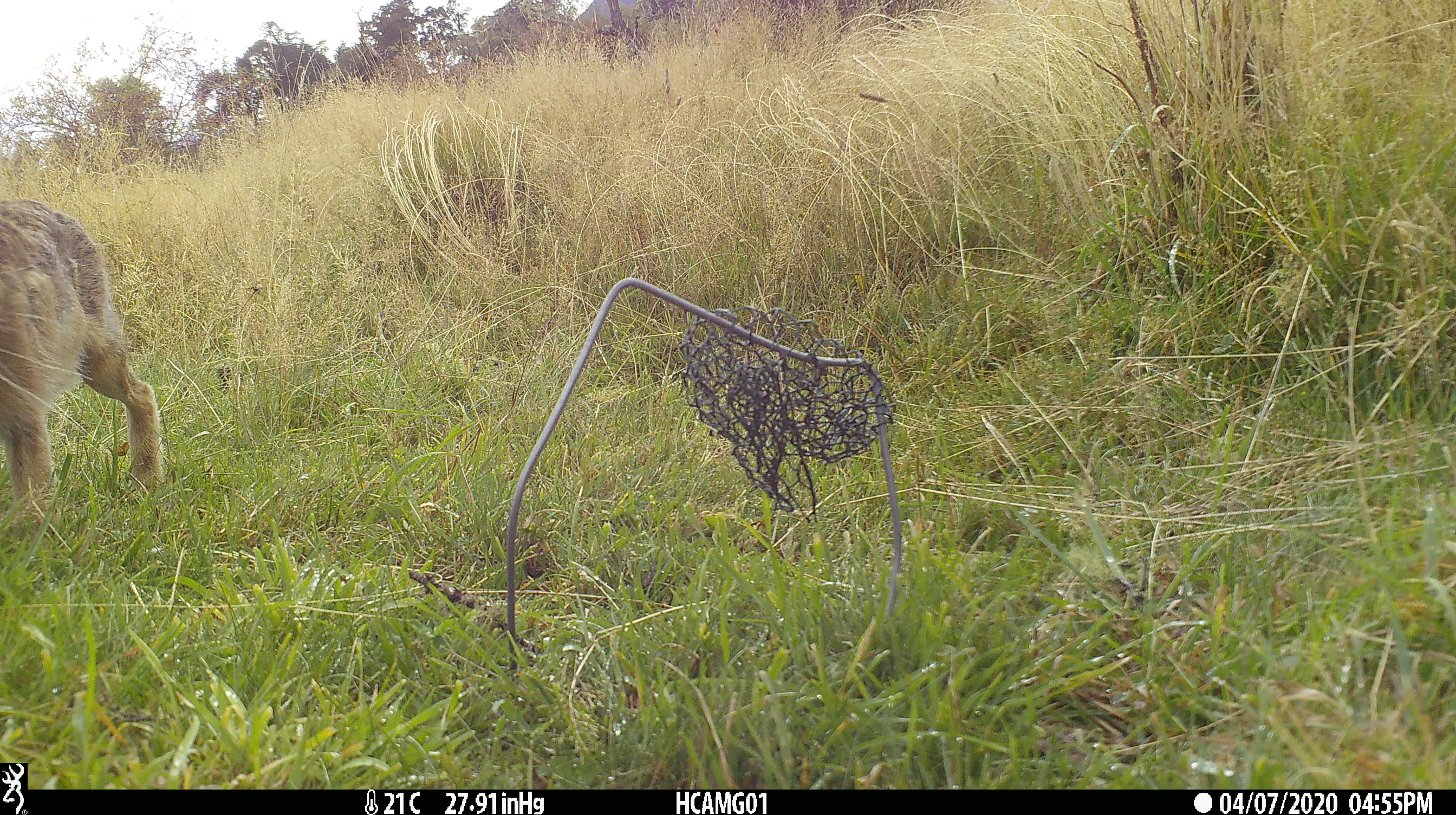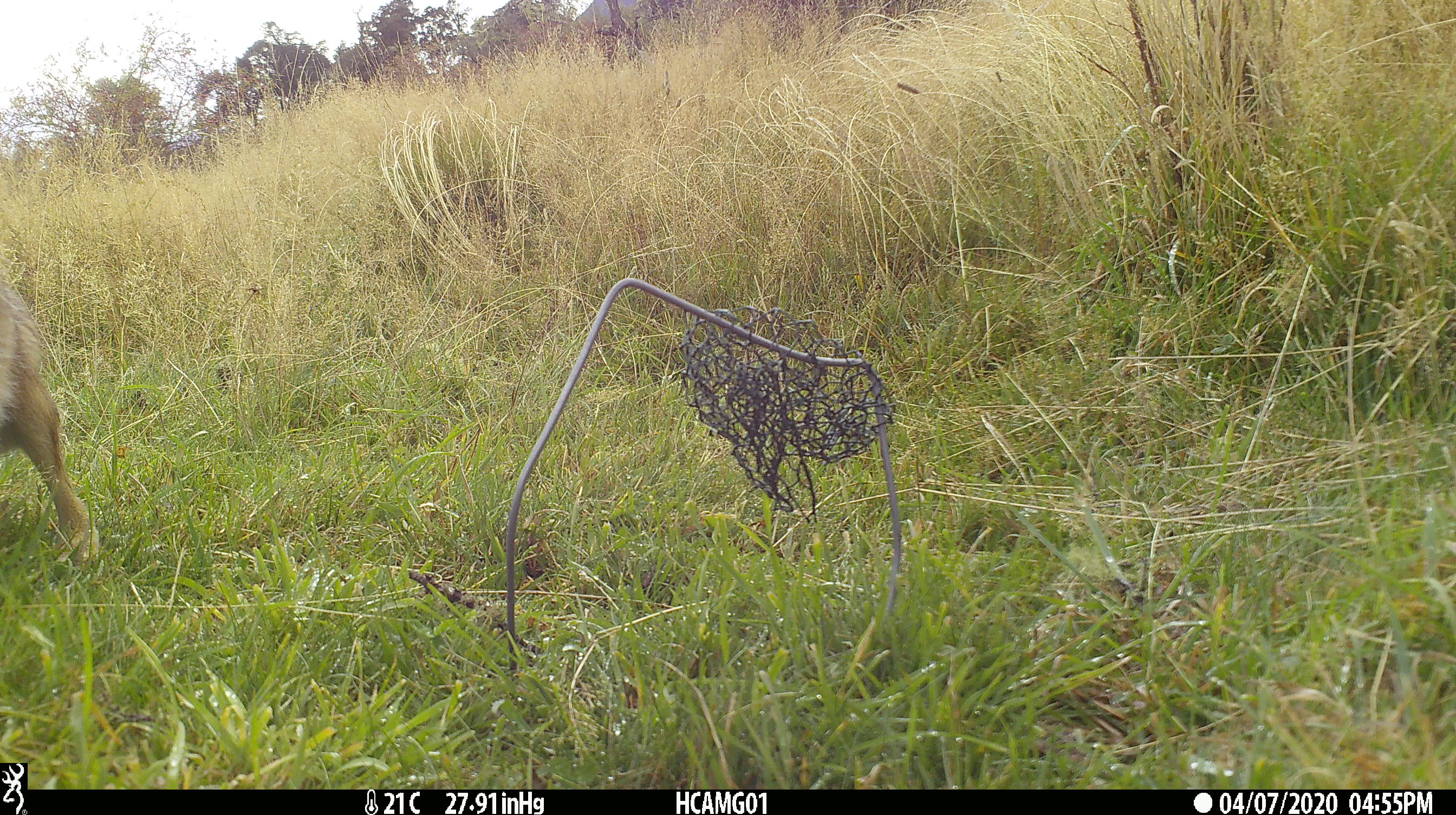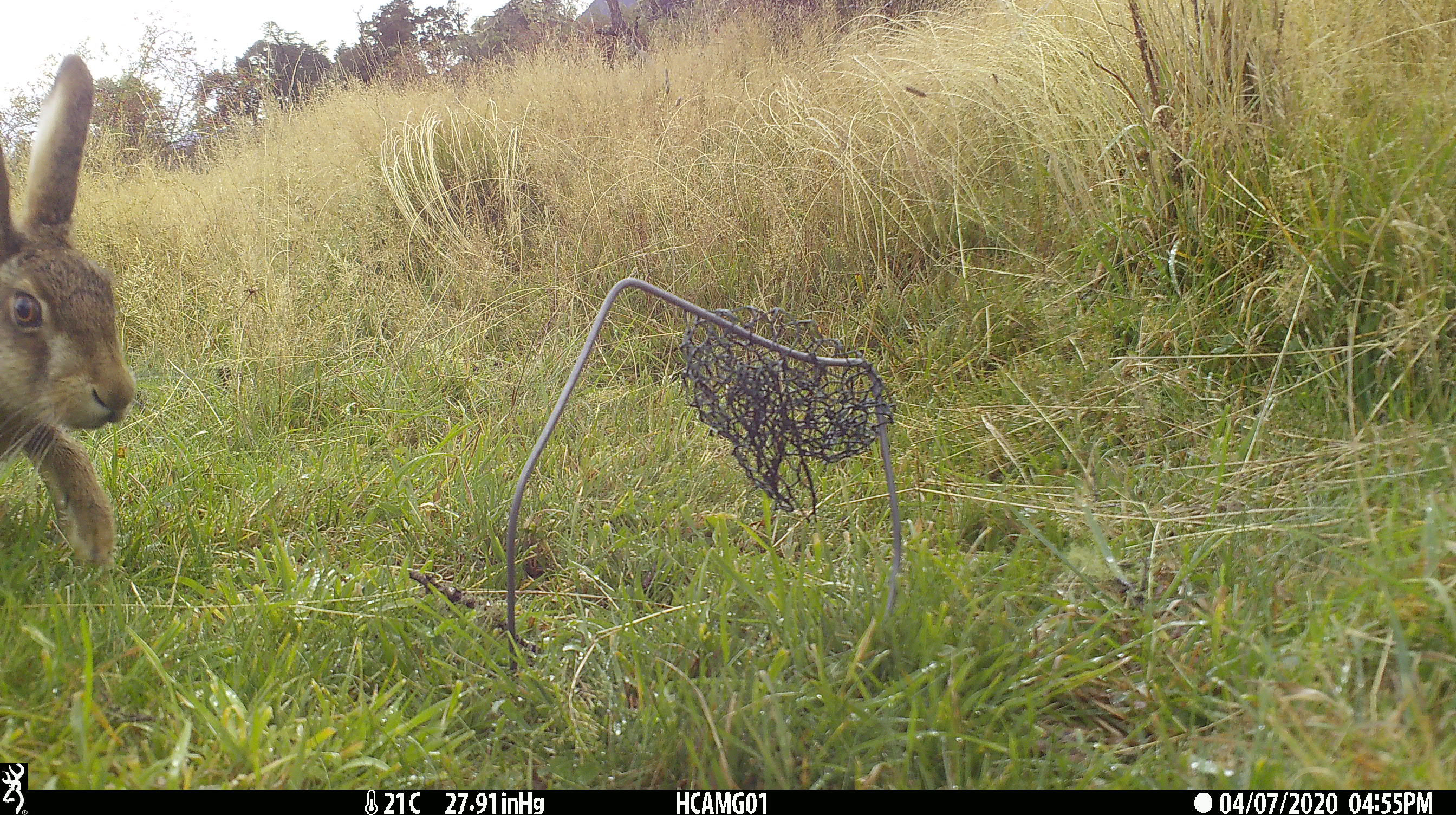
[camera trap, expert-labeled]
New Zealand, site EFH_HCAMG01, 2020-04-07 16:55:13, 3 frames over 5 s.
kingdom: Animalia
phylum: Chordata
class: Mammalia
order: Lagomorpha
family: Leporidae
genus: Lepus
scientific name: Lepus europaeus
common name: brown hare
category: hare